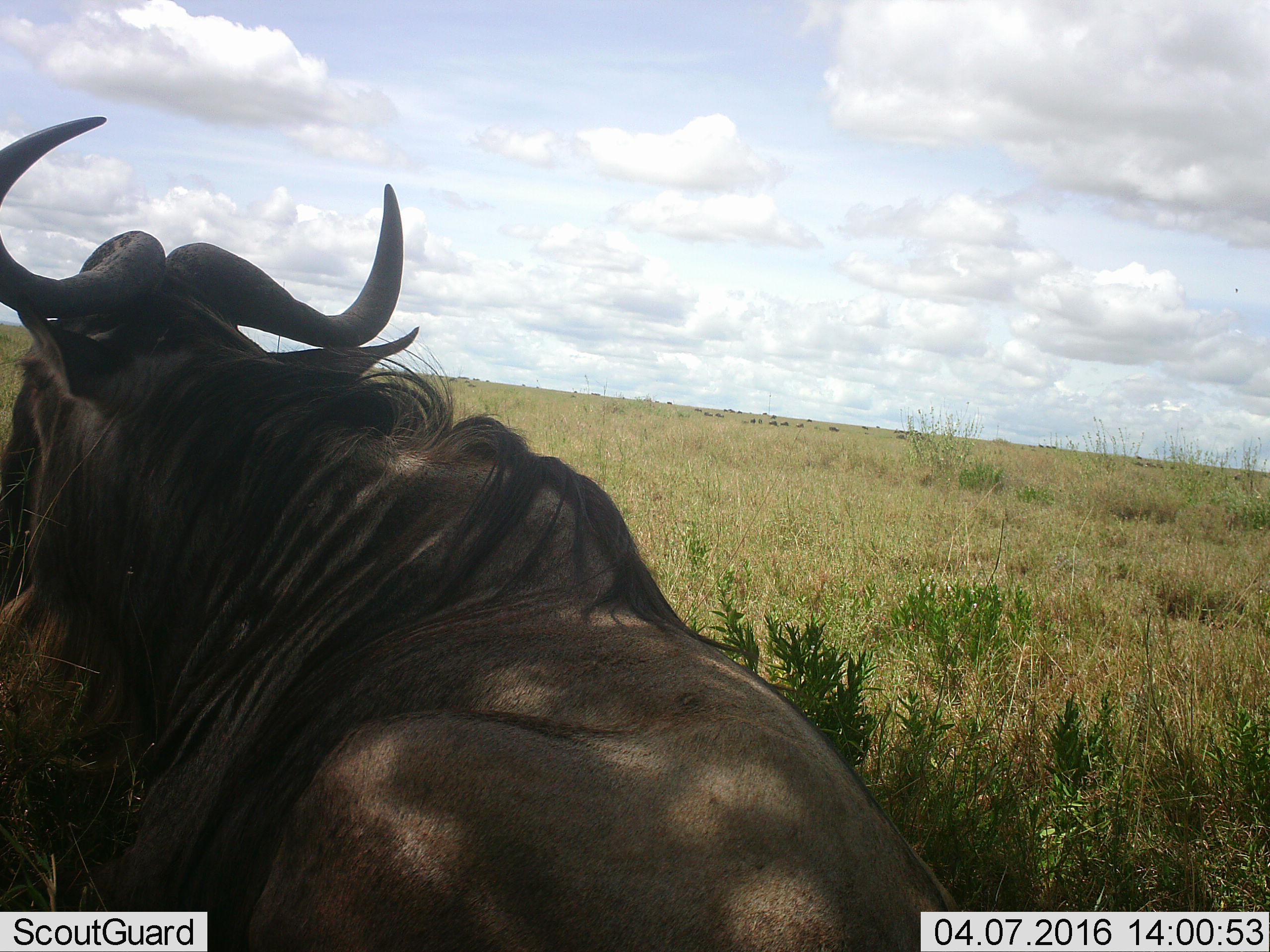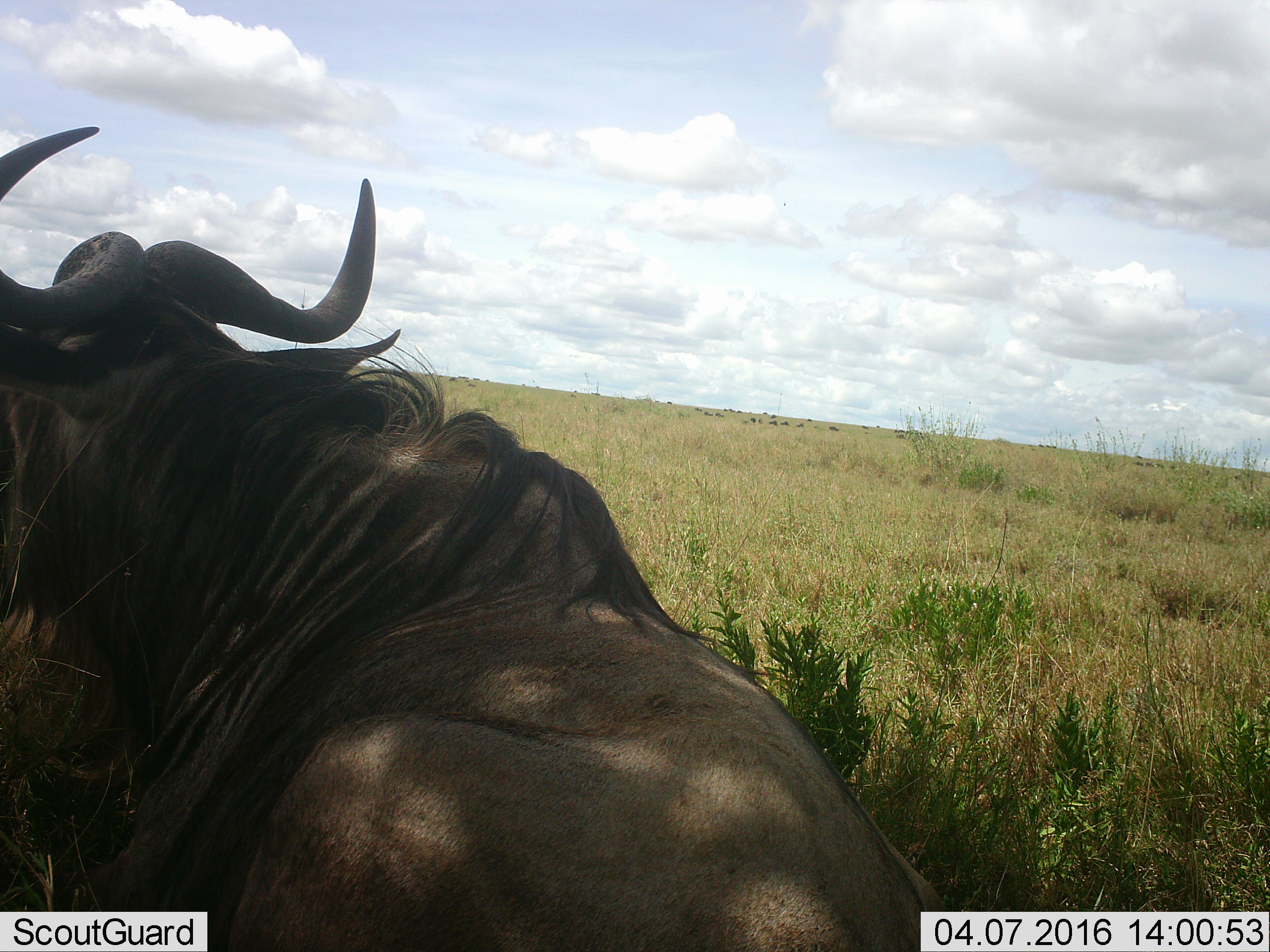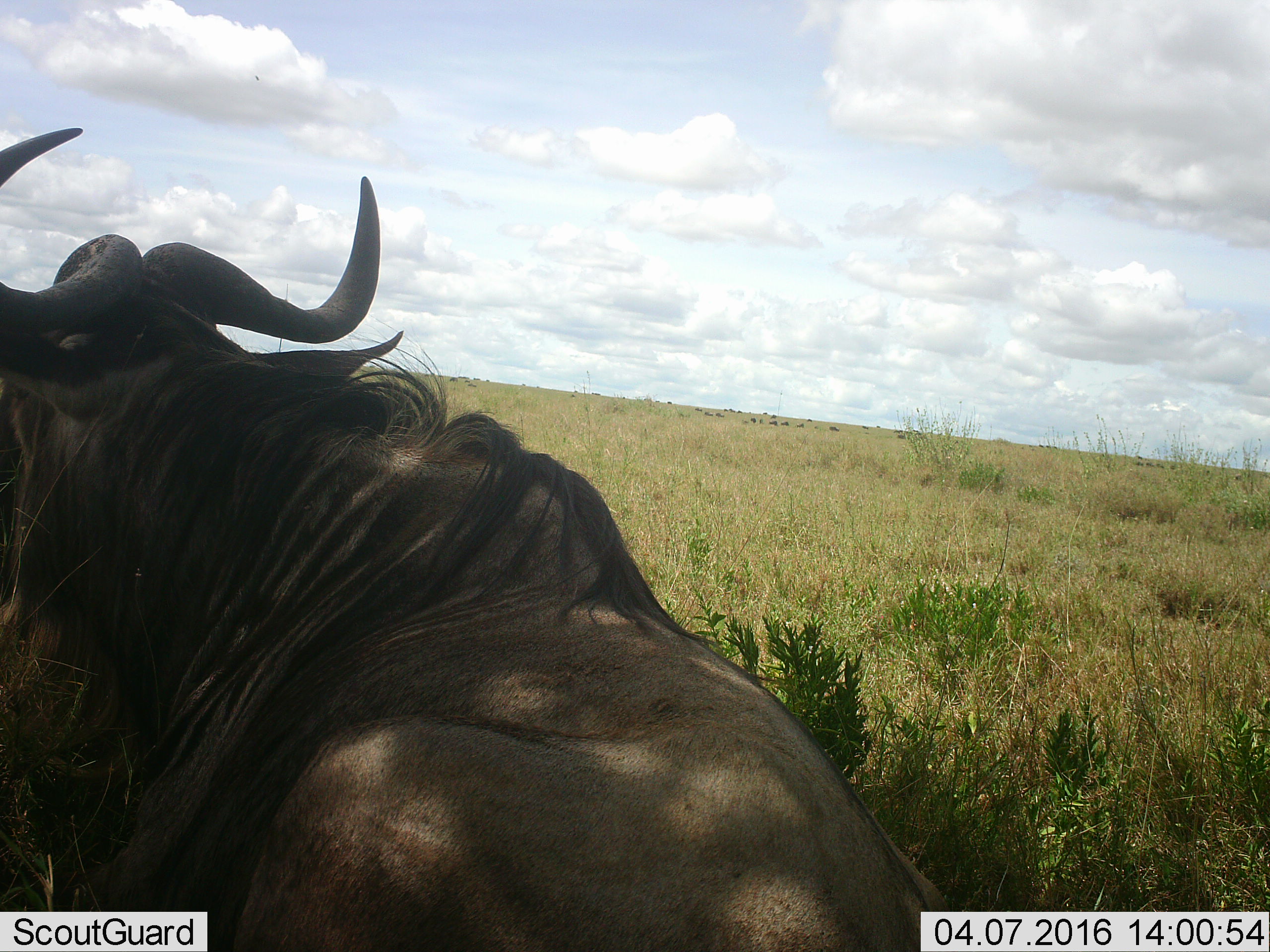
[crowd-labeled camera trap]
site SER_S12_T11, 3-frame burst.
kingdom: Animalia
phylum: Chordata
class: Mammalia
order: Artiodactyla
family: Bovidae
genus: Connochaetes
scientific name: Connochaetes taurinus taurinus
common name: blue wildebeest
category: wildebeestblue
Wildebeestblue (blue wildebeest) (Connochaetes taurinus taurinus), count 1. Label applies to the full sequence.